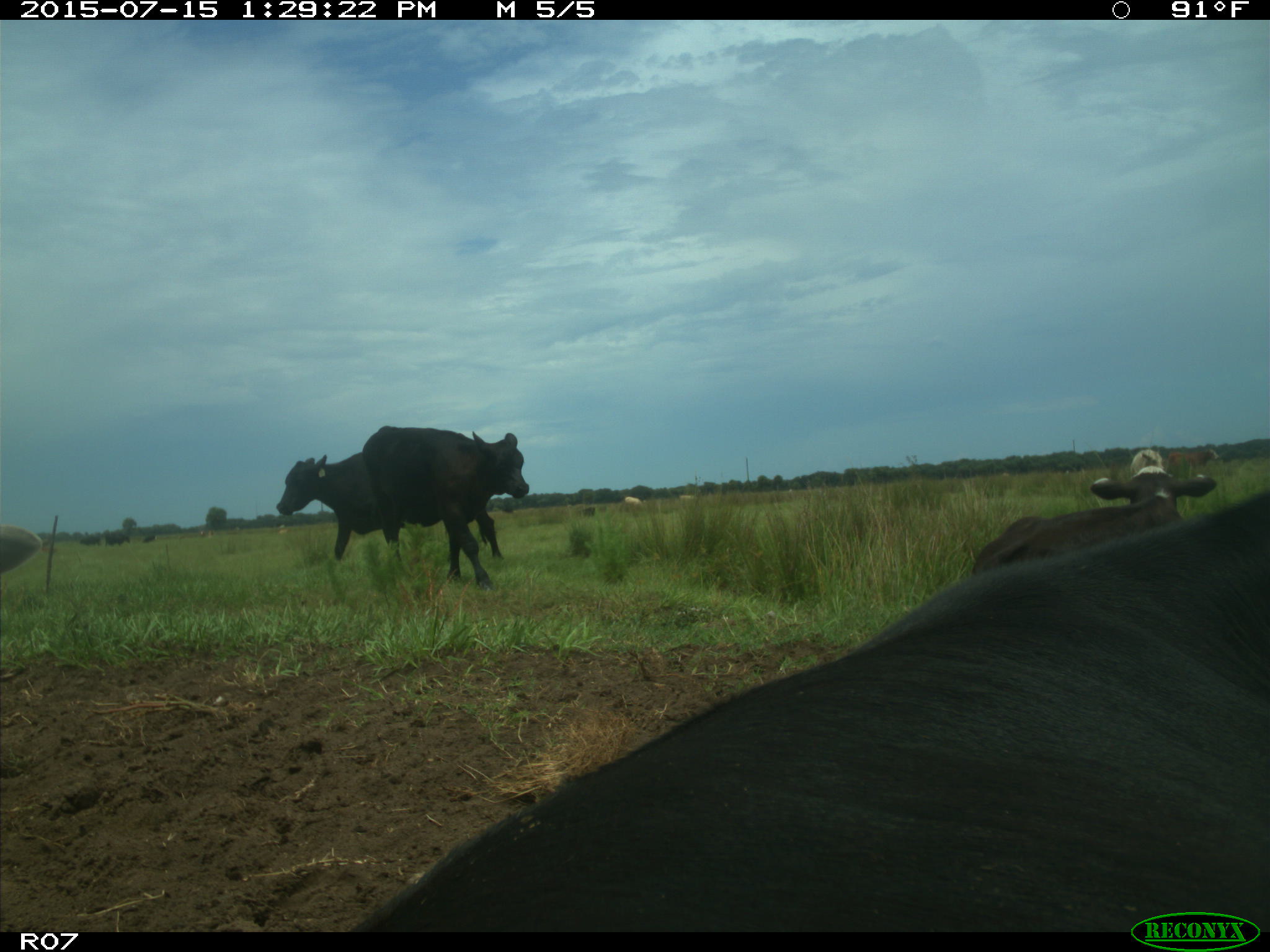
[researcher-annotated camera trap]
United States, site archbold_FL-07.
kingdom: Animalia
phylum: Chordata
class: Mammalia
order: Artiodactyla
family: Bovidae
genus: Bos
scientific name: Bos taurus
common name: domestic cow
Bos taurus (domestic cow).